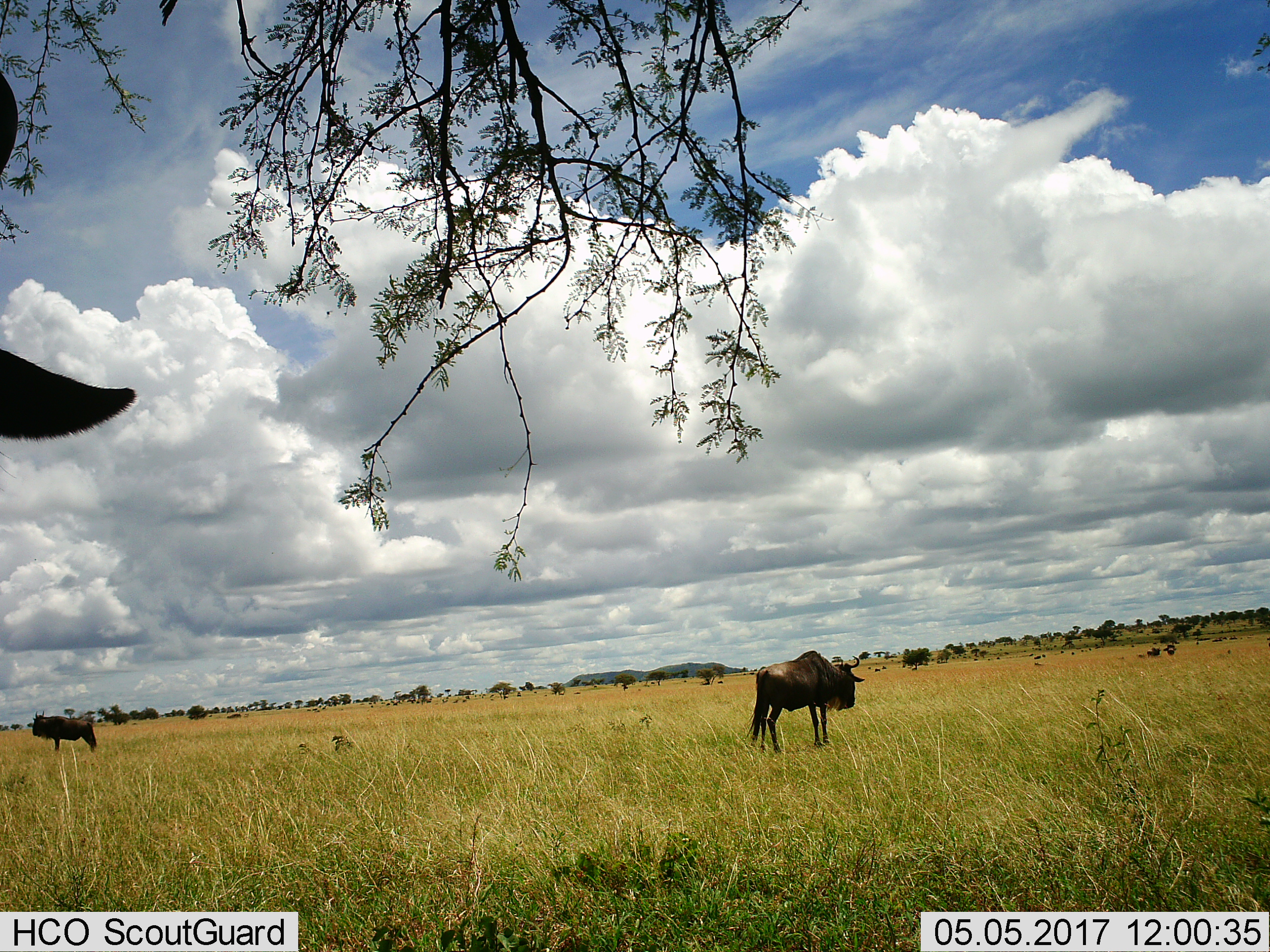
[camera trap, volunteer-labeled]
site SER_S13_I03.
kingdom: Animalia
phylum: Chordata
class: Mammalia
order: Artiodactyla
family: Bovidae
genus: Connochaetes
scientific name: Connochaetes taurinus taurinus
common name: blue wildebeest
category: wildebeestblue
Wildebeestblue (blue wildebeest) (Connochaetes taurinus taurinus), count 3. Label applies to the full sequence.